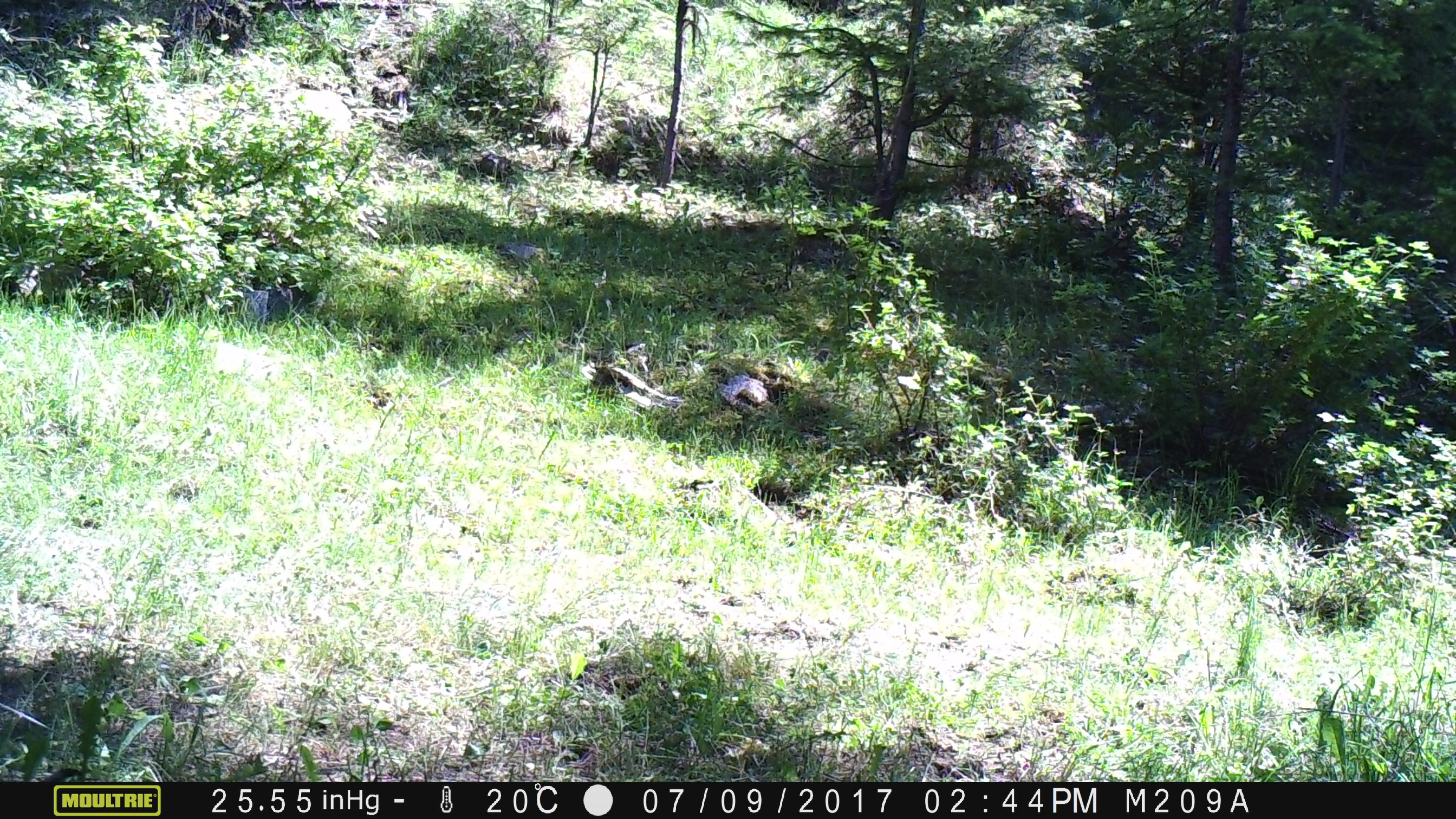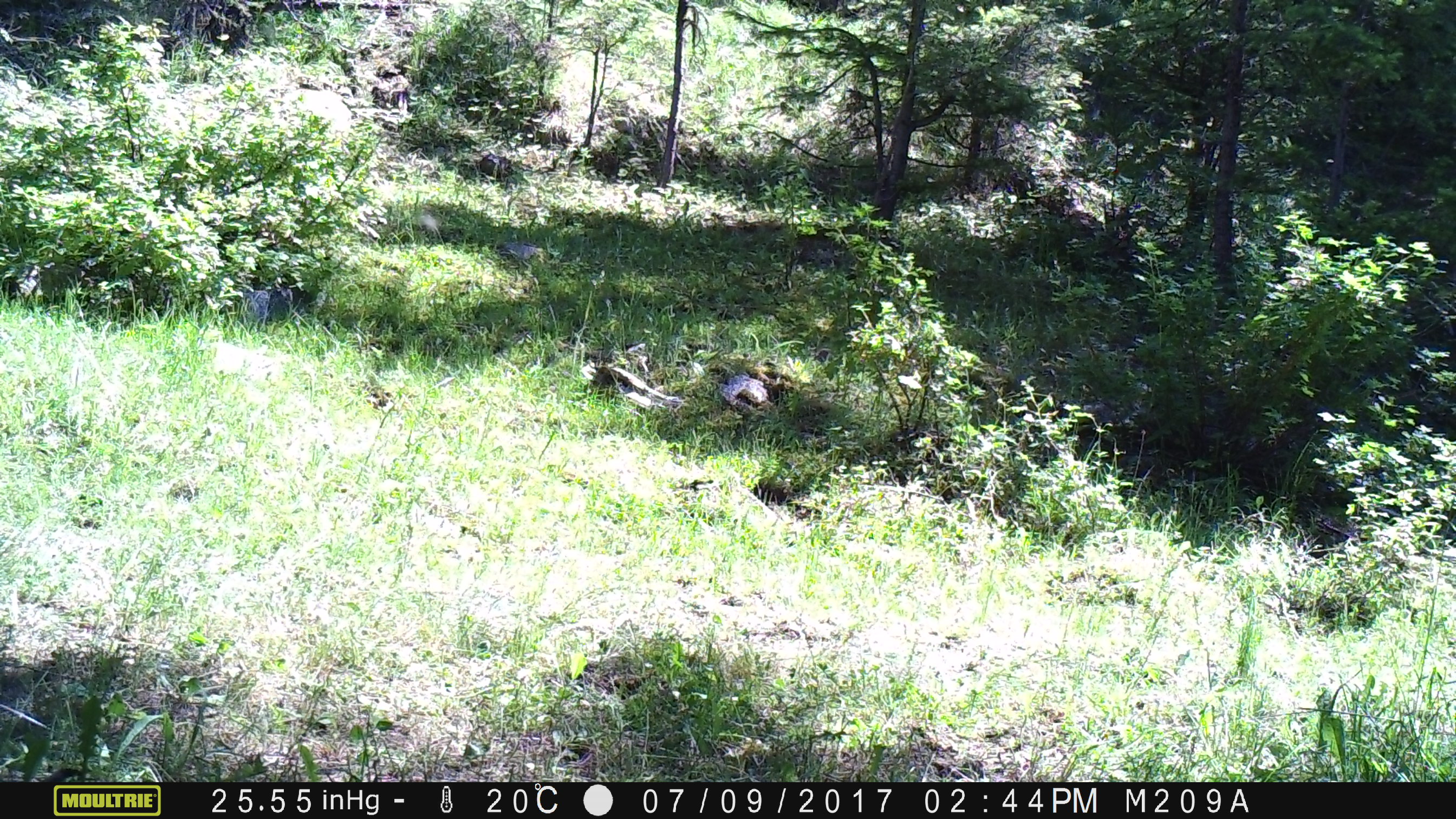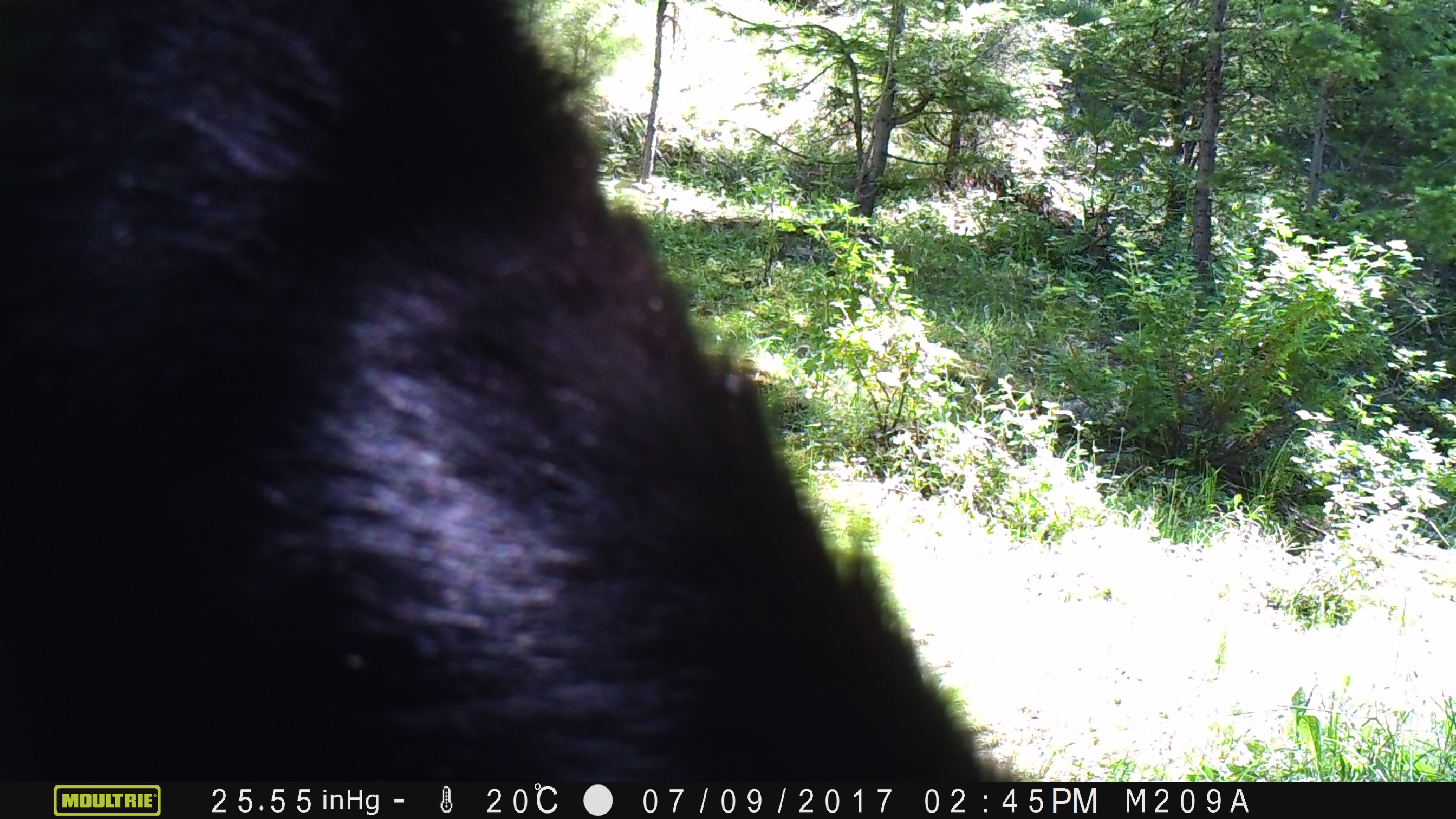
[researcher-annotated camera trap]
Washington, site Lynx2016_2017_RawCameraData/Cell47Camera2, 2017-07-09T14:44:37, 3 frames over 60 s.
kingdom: Animalia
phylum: Chordata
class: Mammalia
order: Artiodactyla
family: Bovidae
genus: Bos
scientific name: Bos taurus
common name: domestic cattle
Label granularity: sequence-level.